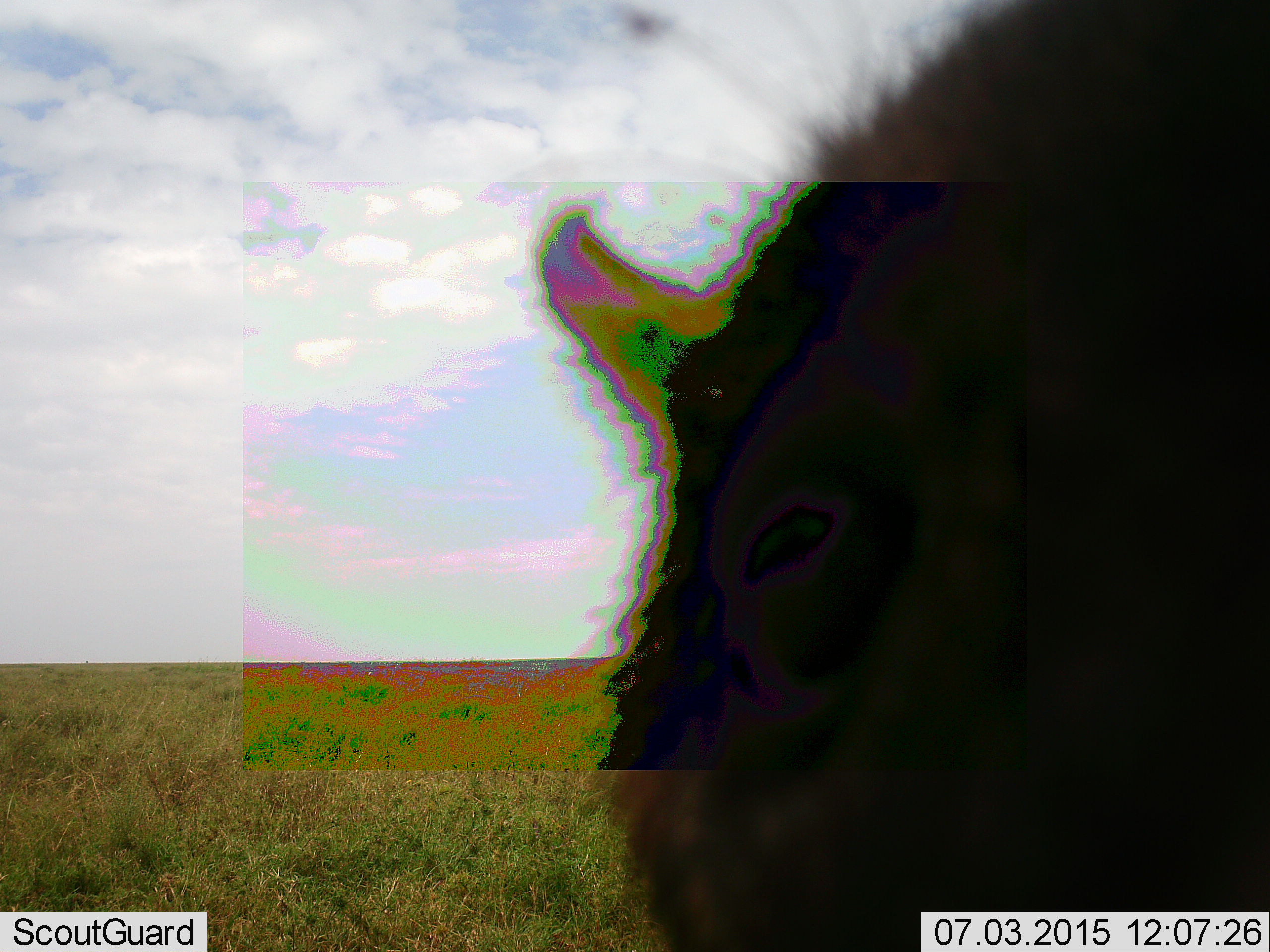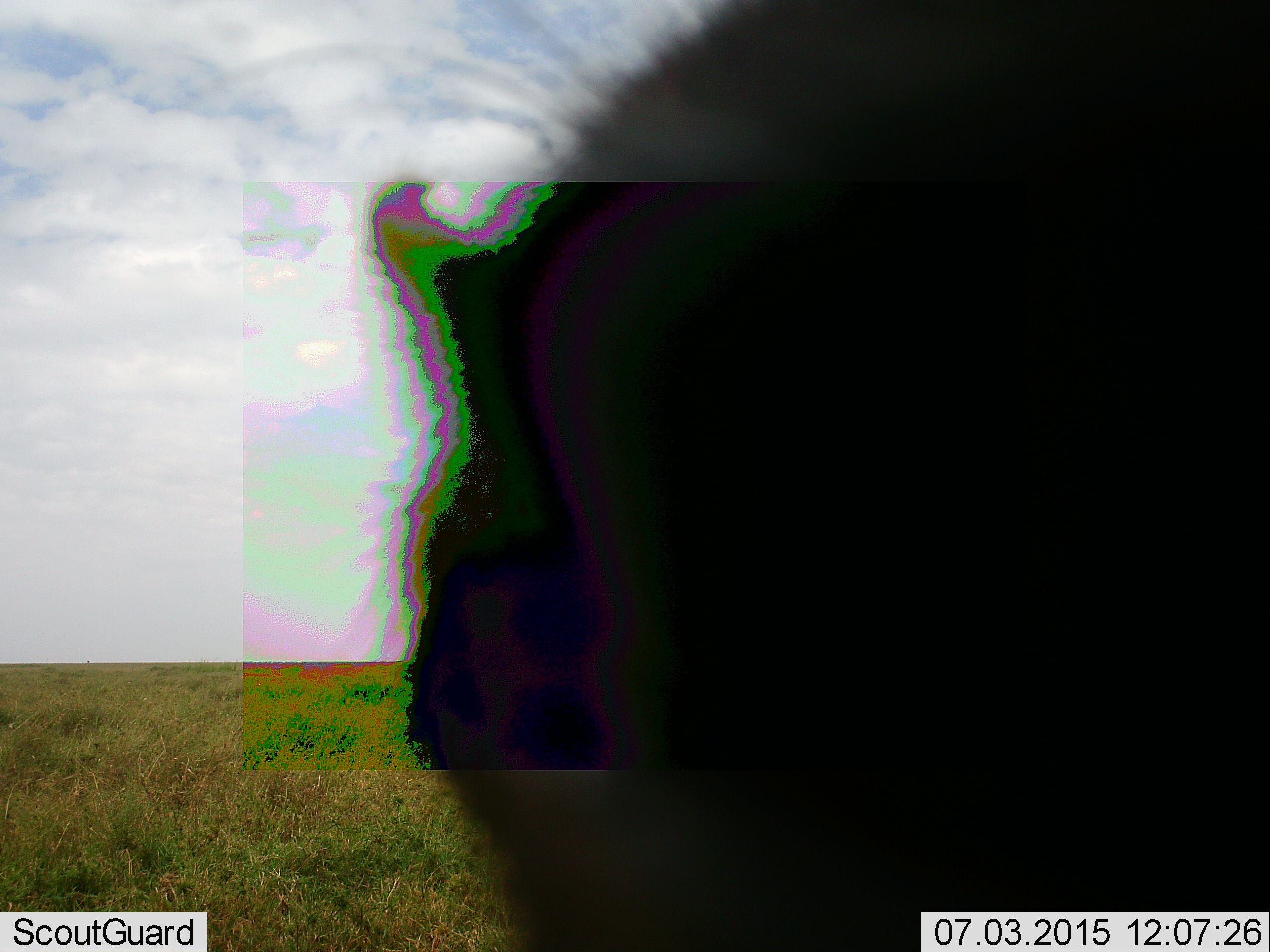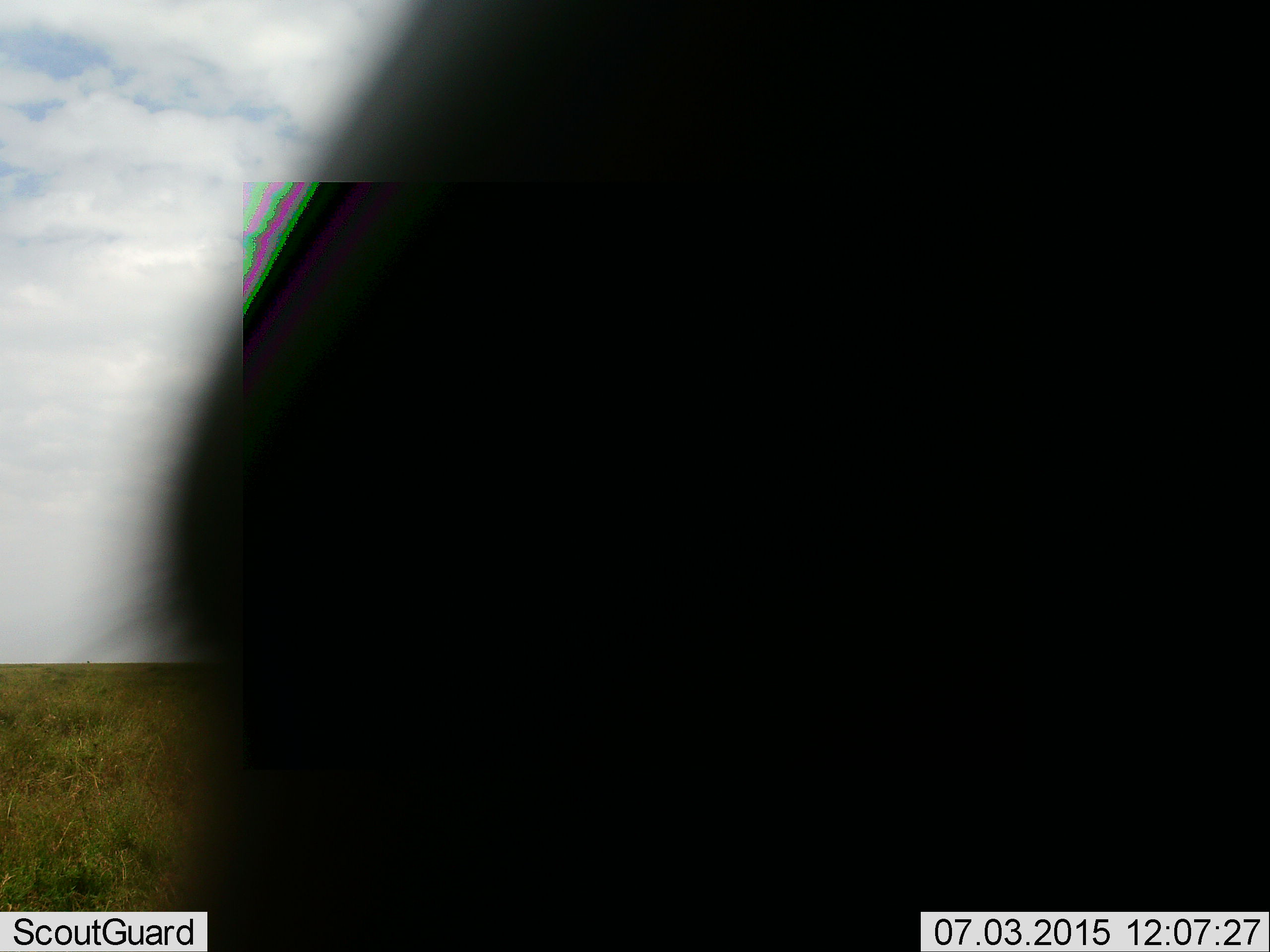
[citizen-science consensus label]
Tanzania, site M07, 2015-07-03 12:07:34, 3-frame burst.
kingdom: Animalia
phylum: Chordata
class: Mammalia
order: Artiodactyla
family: Bovidae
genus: Connochaetes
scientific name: Connochaetes taurinus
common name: blue wildebeest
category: wildebeest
Wildebeest (blue wildebeest) (Connochaetes taurinus), count 1. Behavior (volunteer vote fractions): standing 0%, resting 0%, moving 100%, interacting 0%. Young present (vote fraction): 0%. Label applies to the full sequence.